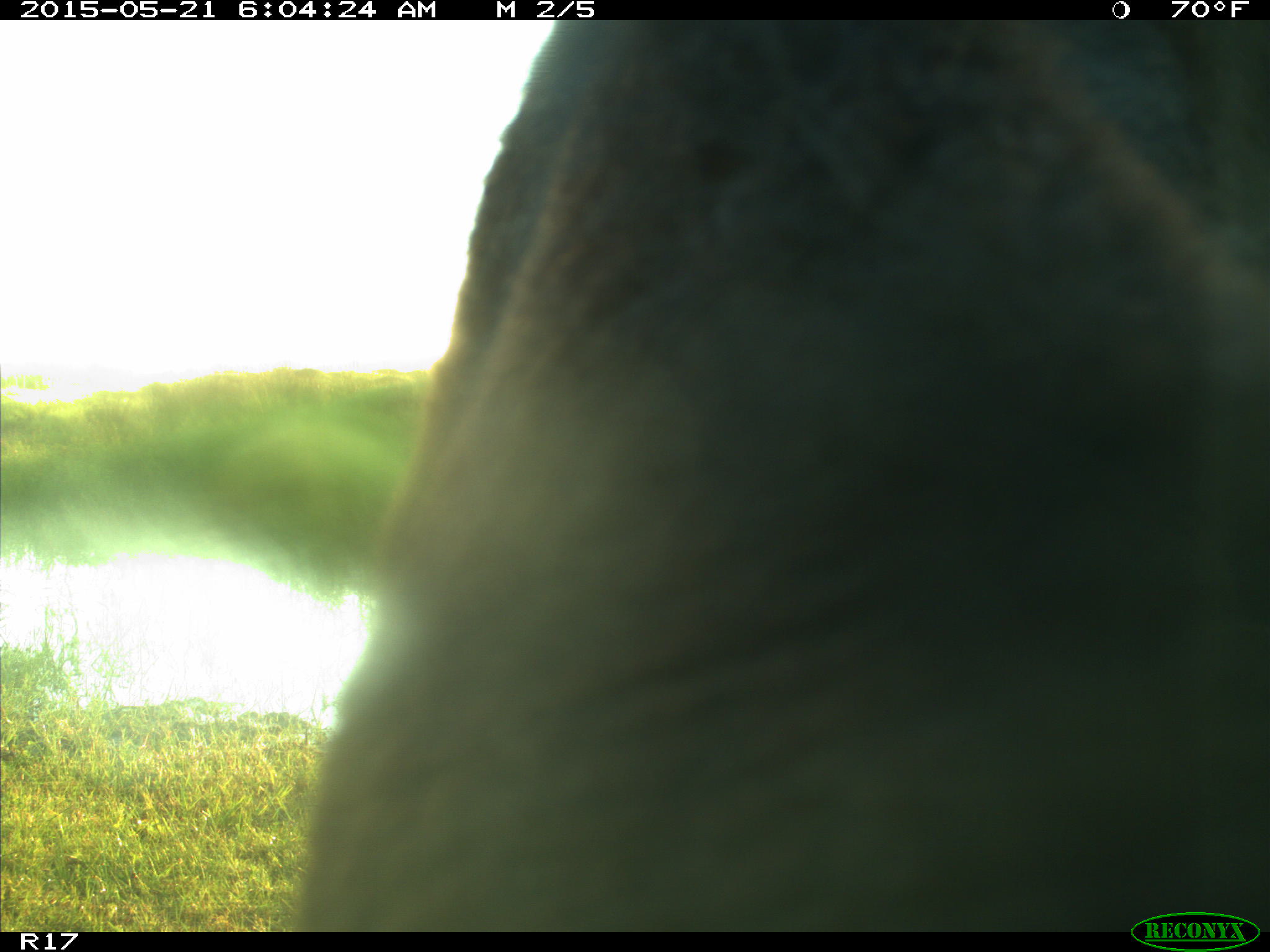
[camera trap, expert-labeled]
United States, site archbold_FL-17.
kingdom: Animalia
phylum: Chordata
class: Mammalia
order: Artiodactyla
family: Bovidae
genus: Bos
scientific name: Bos taurus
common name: domestic cow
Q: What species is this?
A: Bos taurus (domestic cow).